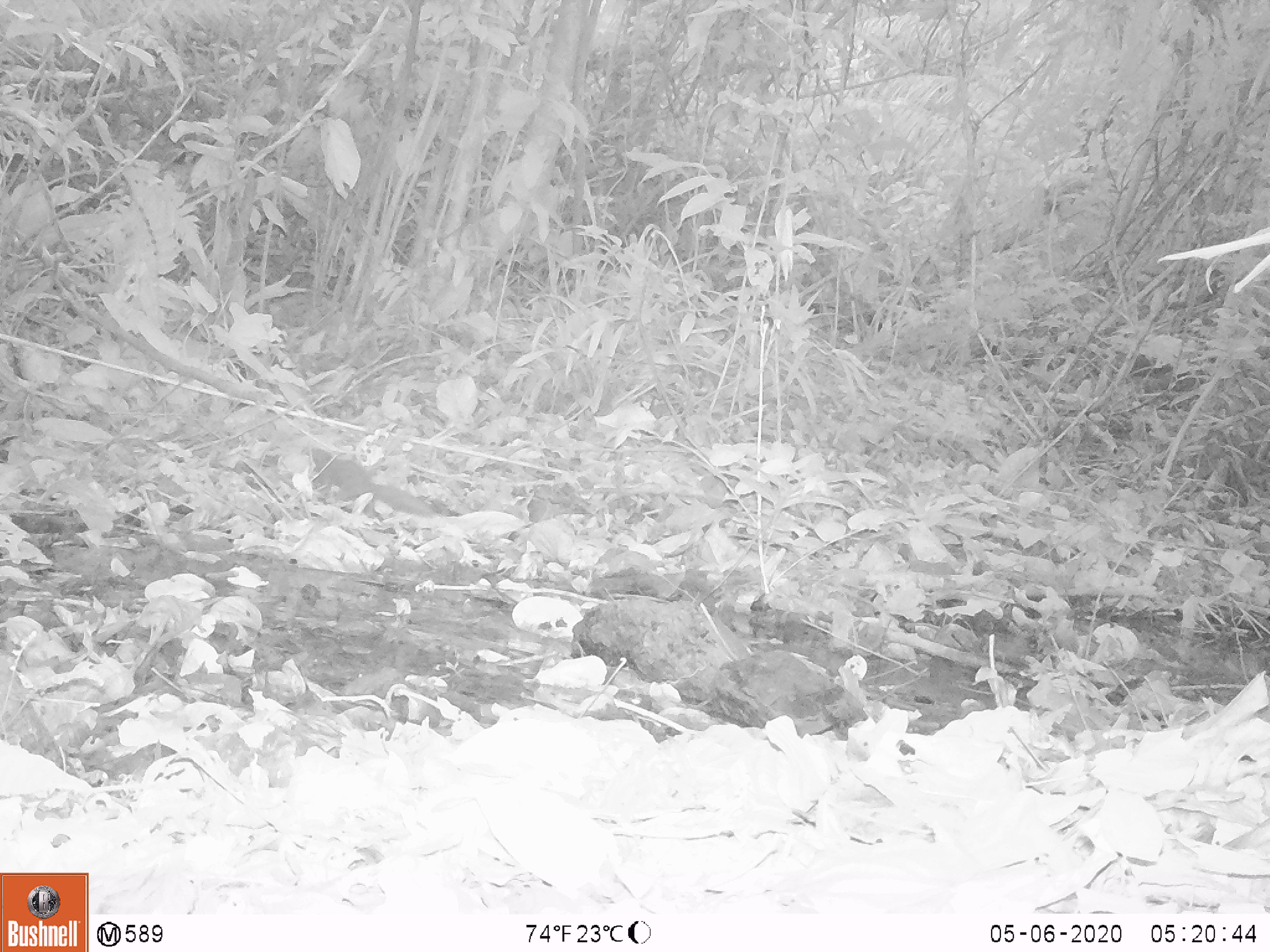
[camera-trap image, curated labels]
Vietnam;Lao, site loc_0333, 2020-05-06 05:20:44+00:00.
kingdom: Animalia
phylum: Chordata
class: Mammalia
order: Carnivora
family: Mustelidae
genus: Mustela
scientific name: Mustela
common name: weasel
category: unidentified weasel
Unidentified weasel (weasel) (Mustela). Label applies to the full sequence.